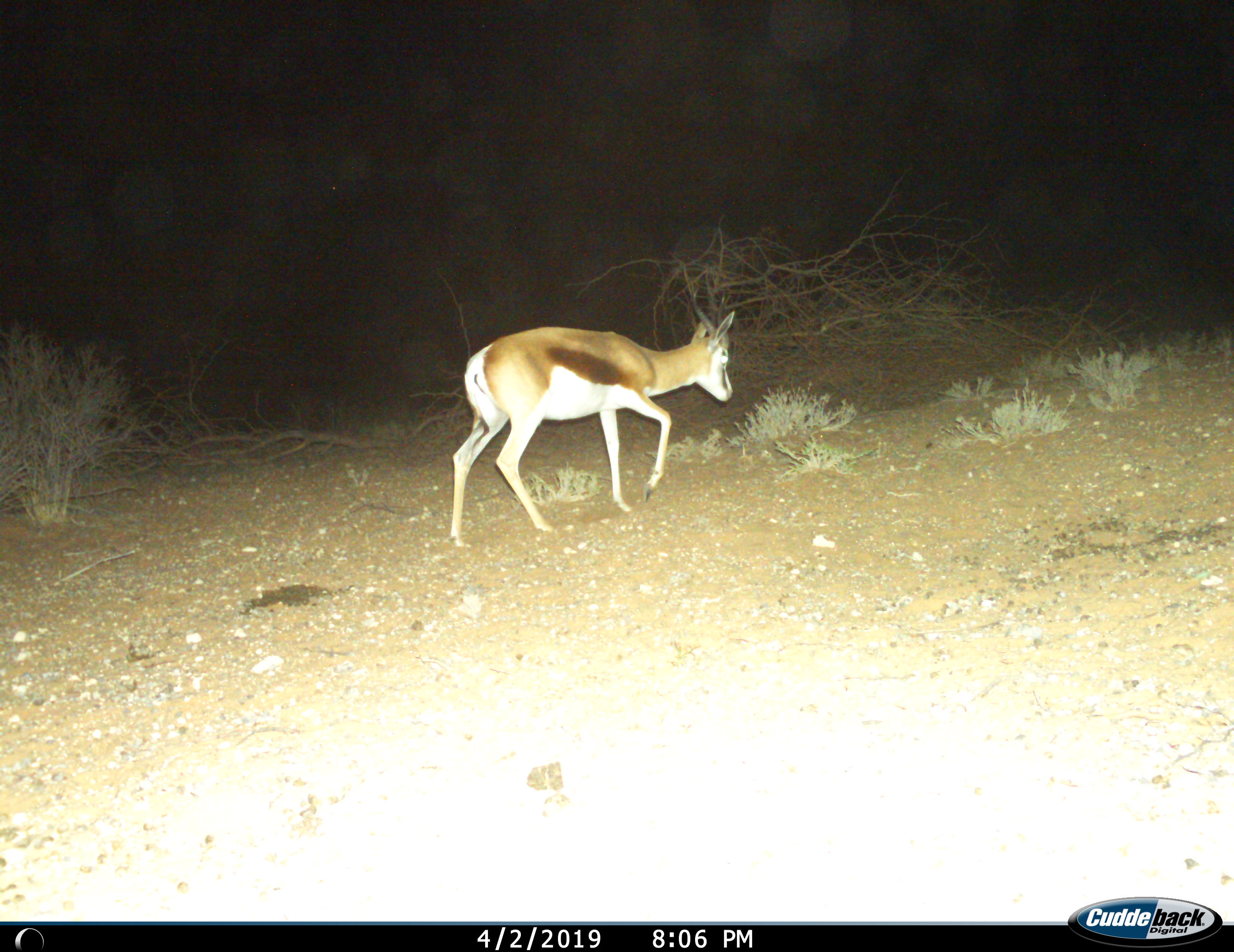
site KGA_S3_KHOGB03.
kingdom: Animalia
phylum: Chordata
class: Mammalia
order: Artiodactyla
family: Bovidae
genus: Antidorcas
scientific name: Antidorcas marsupialis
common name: springbok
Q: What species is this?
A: Springbok (Antidorcas marsupialis).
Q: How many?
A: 1.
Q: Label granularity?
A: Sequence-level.